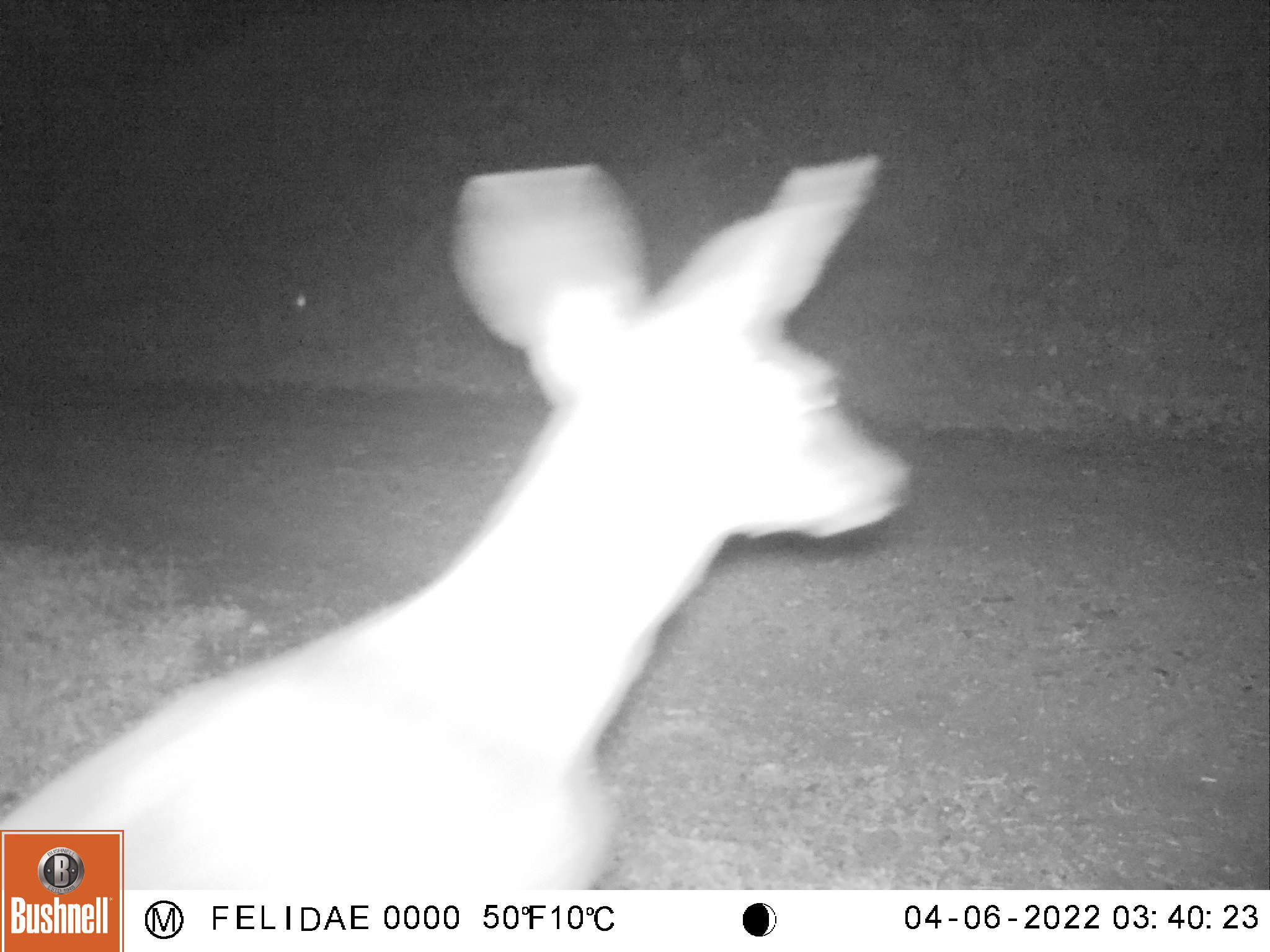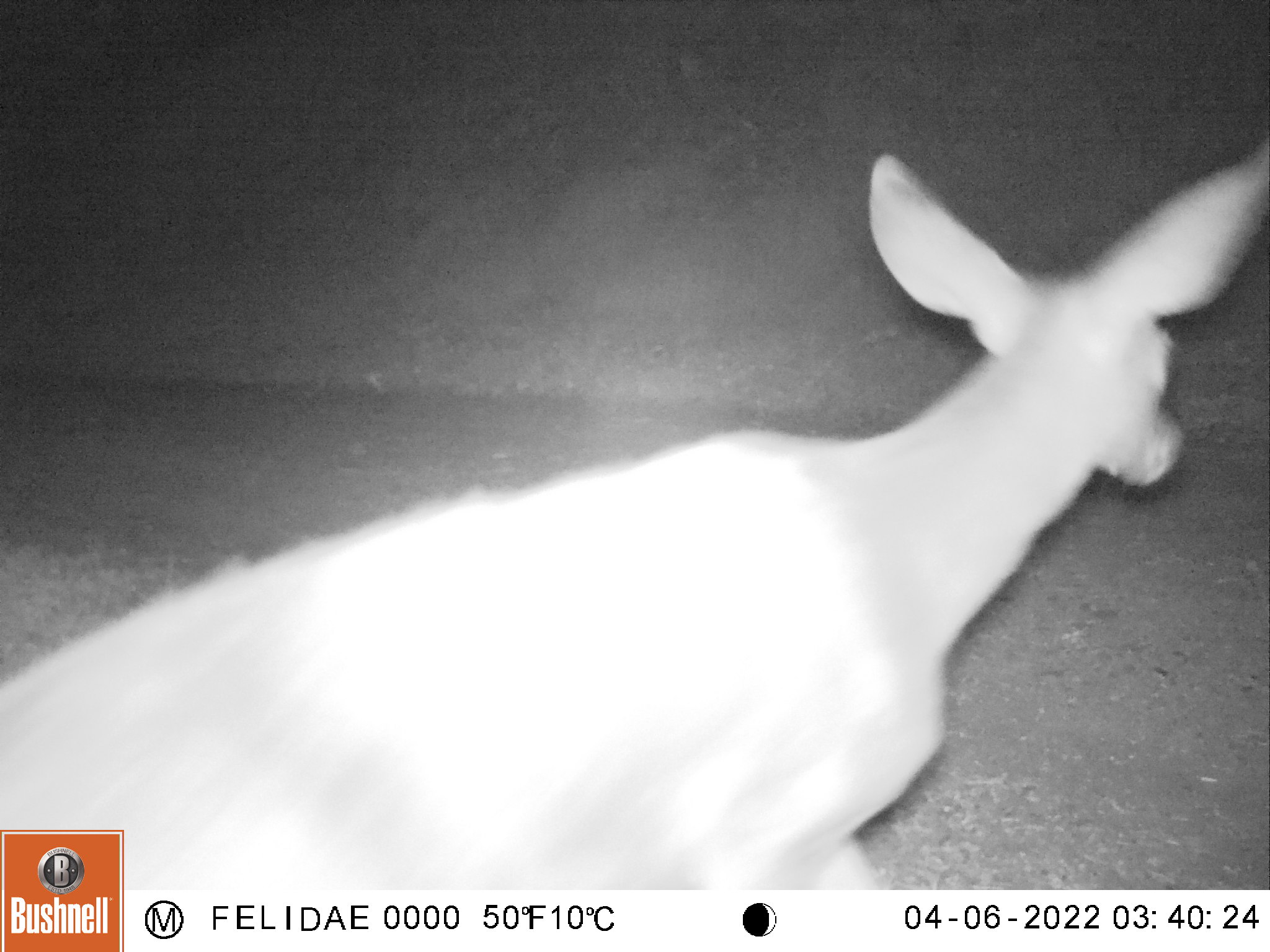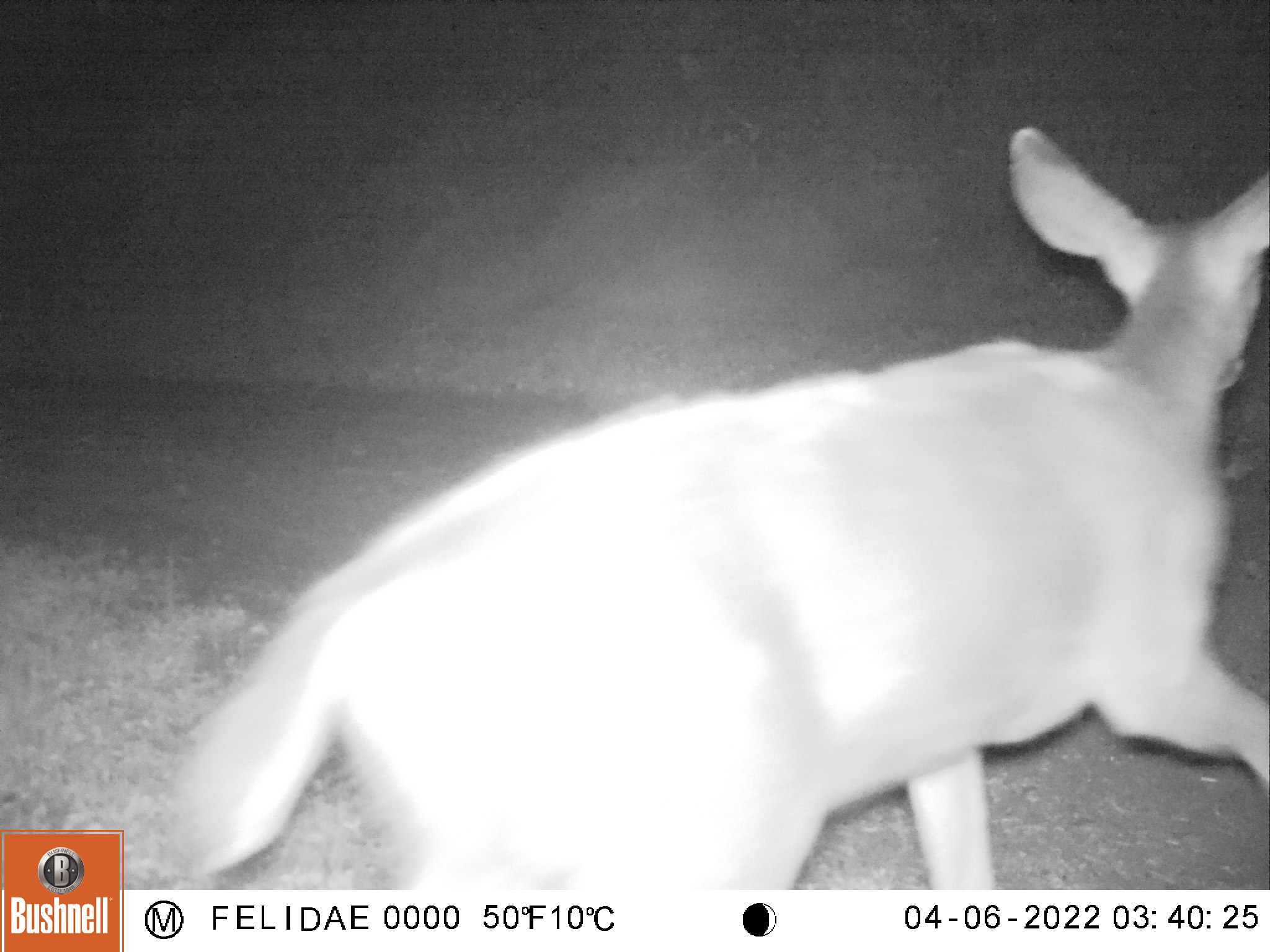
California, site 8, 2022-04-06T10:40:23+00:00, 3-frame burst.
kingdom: Animalia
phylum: Chordata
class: Mammalia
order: Artiodactyla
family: Cervidae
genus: Odocoileus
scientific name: Odocoileus hemionus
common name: mule deer